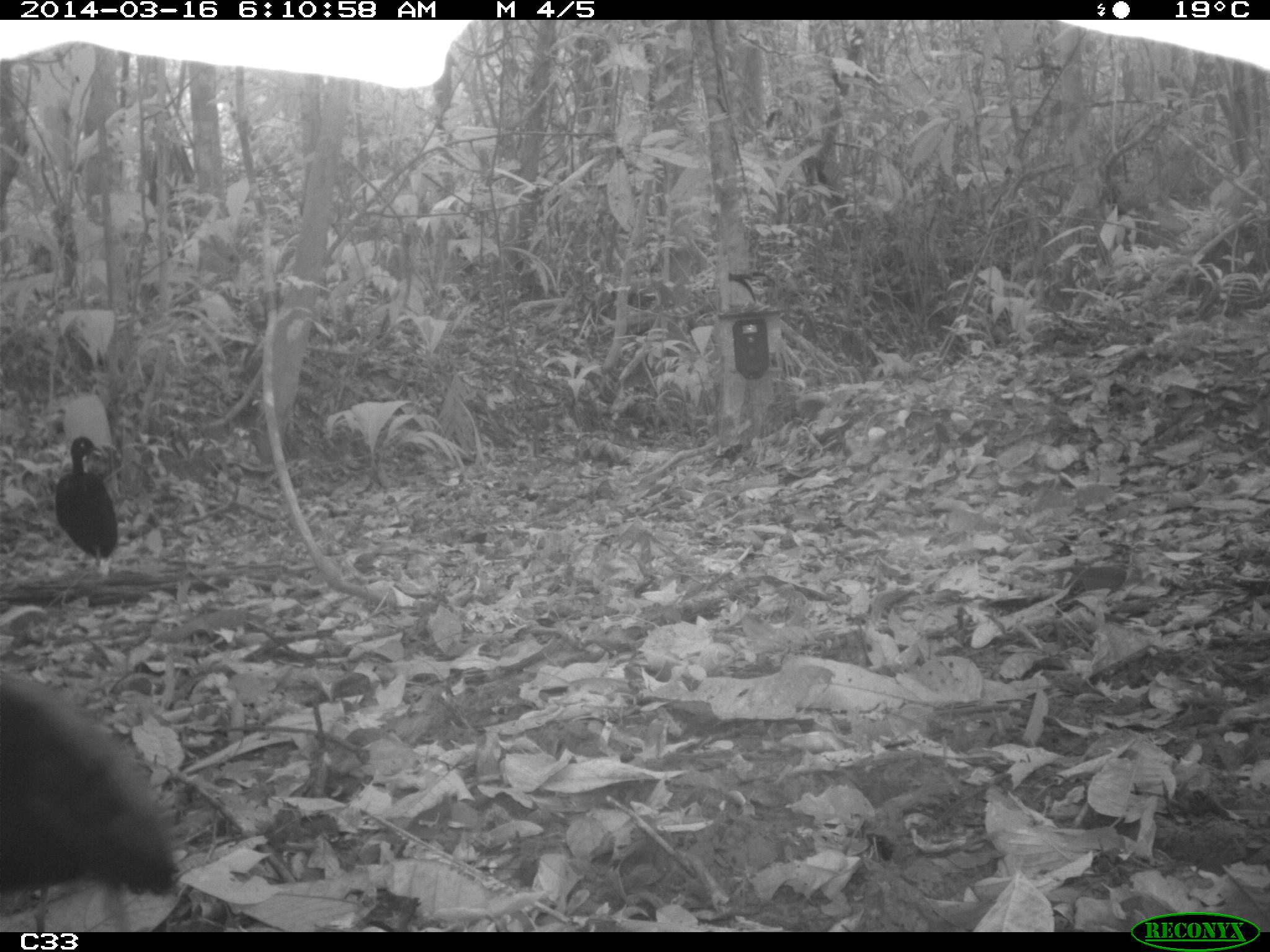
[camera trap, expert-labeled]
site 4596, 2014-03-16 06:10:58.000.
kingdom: Animalia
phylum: Chordata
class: Aves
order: Gruiformes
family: Psophiidae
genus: Psophia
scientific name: Psophia crepitans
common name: gray-winged trumpeter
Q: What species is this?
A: Psophia crepitans (gray-winged trumpeter).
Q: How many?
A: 3.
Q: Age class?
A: Adult.